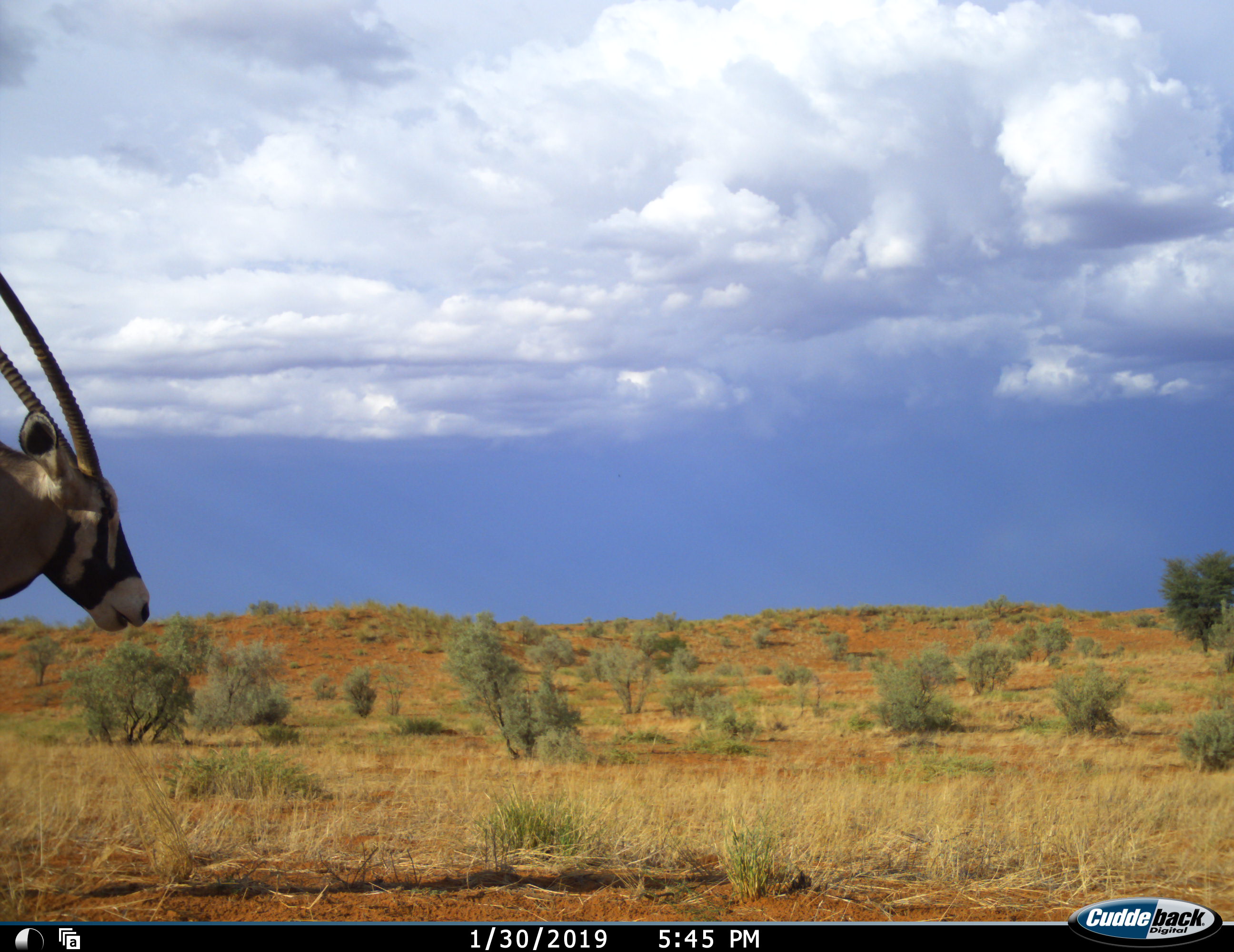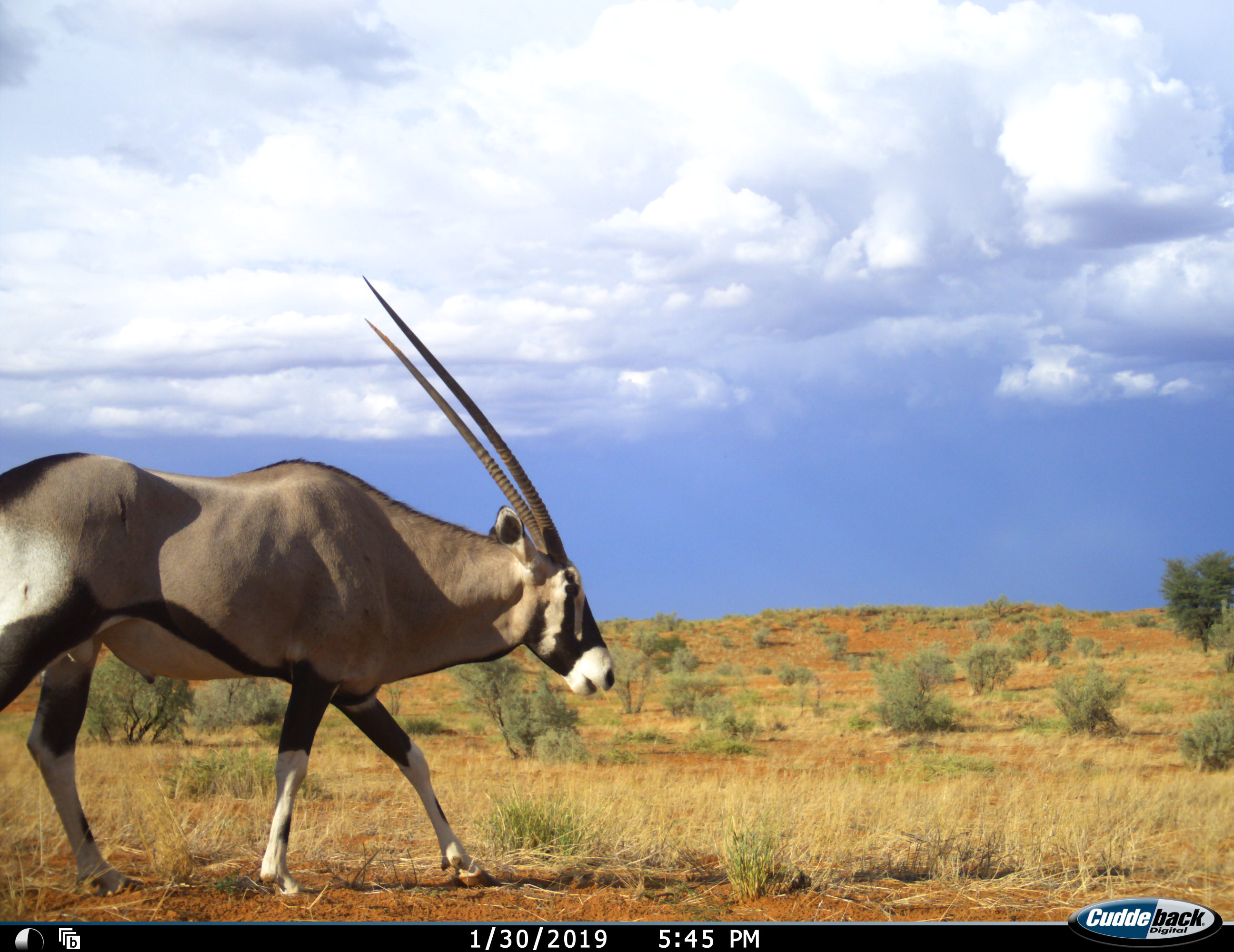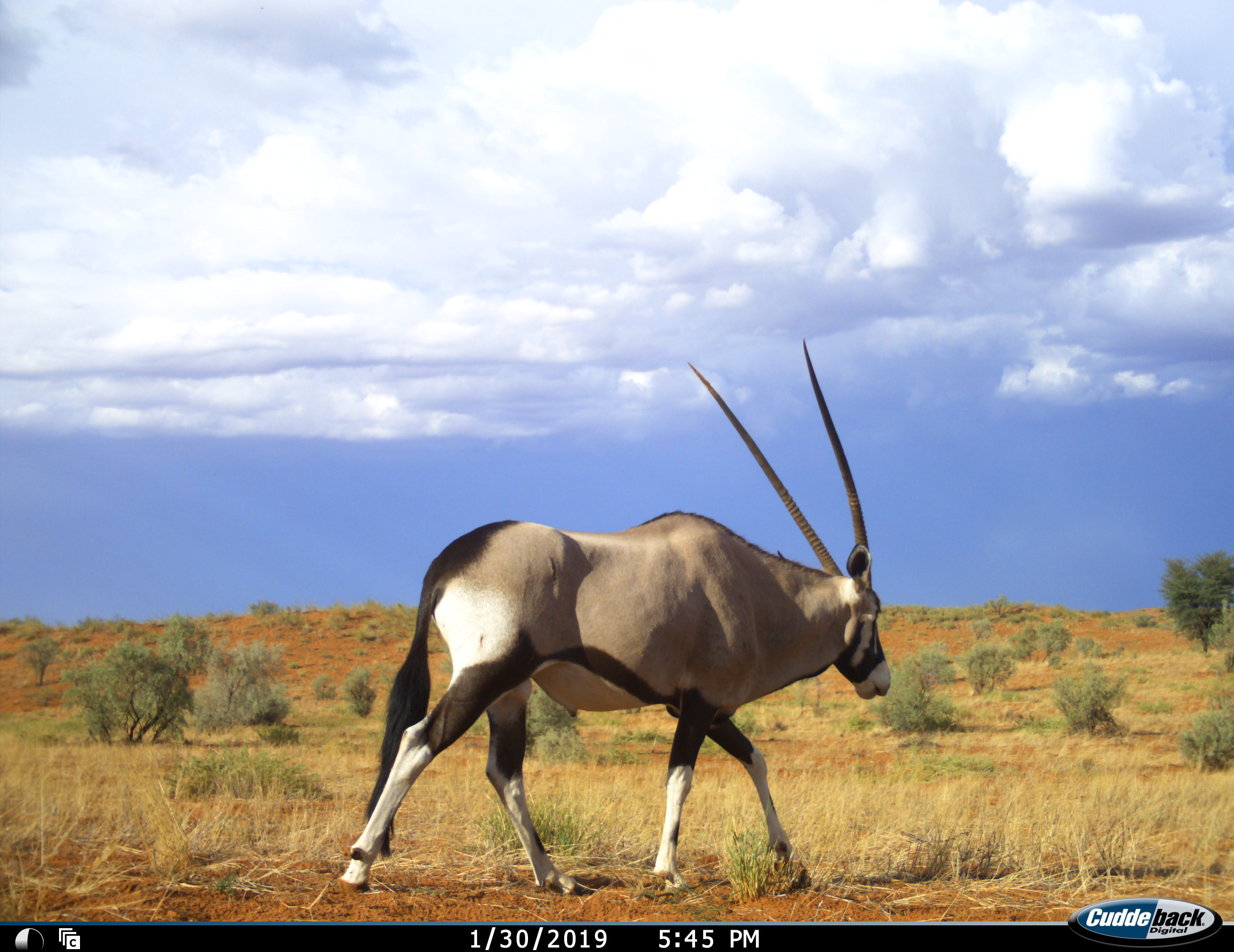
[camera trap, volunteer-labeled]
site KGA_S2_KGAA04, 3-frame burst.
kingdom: Animalia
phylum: Chordata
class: Mammalia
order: Artiodactyla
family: Bovidae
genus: Oryx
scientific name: Oryx gazella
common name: gemsbok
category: oryx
Oryx (gemsbok) (Oryx gazella), count 1. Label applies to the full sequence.